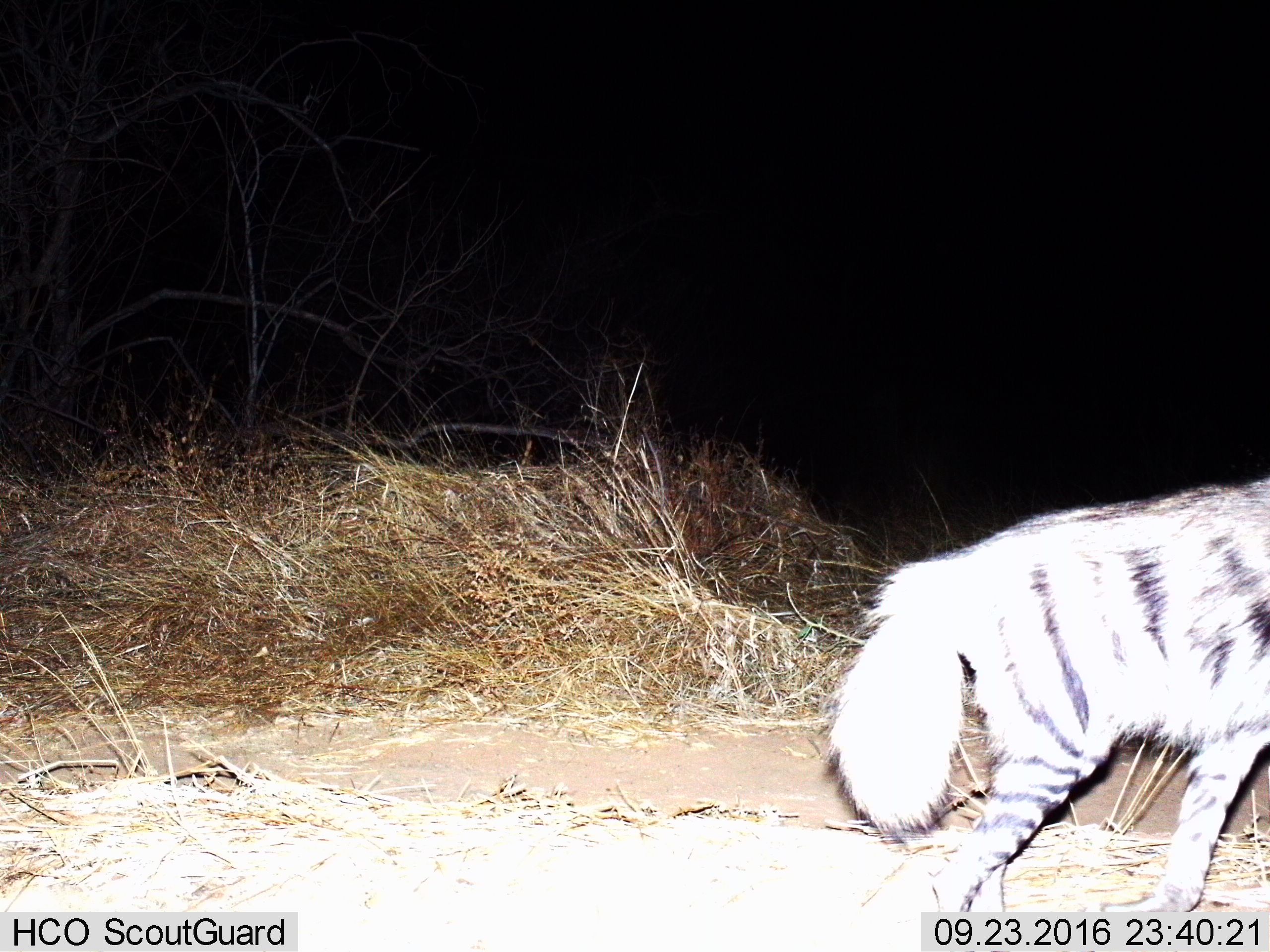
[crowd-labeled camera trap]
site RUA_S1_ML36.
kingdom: Animalia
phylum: Chordata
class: Mammalia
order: Carnivora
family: Hyaenidae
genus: Hyaena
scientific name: Hyaena hyaena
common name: striped hyena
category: hyenastriped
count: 1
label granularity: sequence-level